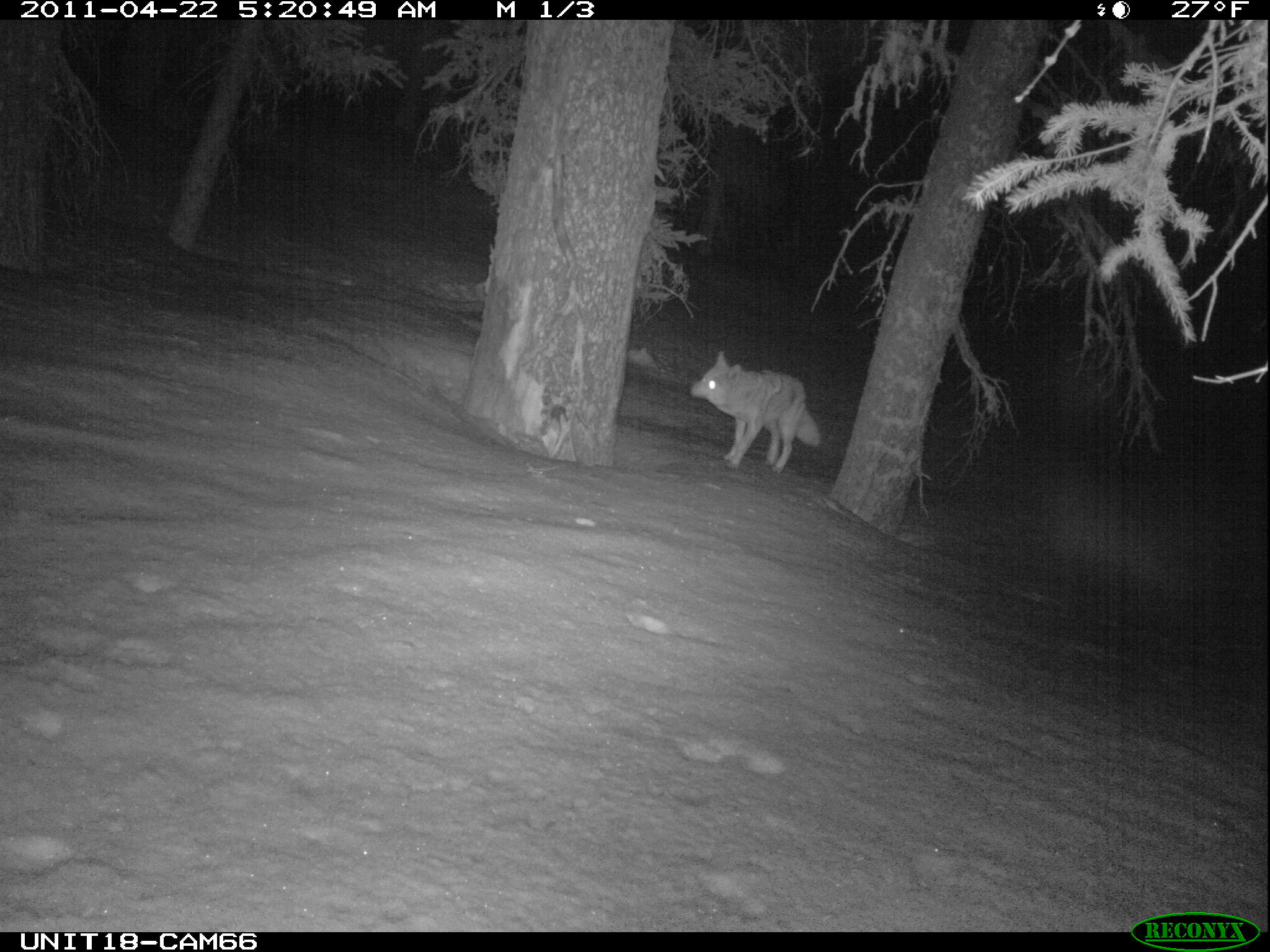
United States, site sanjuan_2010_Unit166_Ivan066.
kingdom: Animalia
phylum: Chordata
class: Mammalia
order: Carnivora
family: Canidae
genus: Canis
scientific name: Canis latrans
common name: coyote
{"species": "Canis latrans (coyote)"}